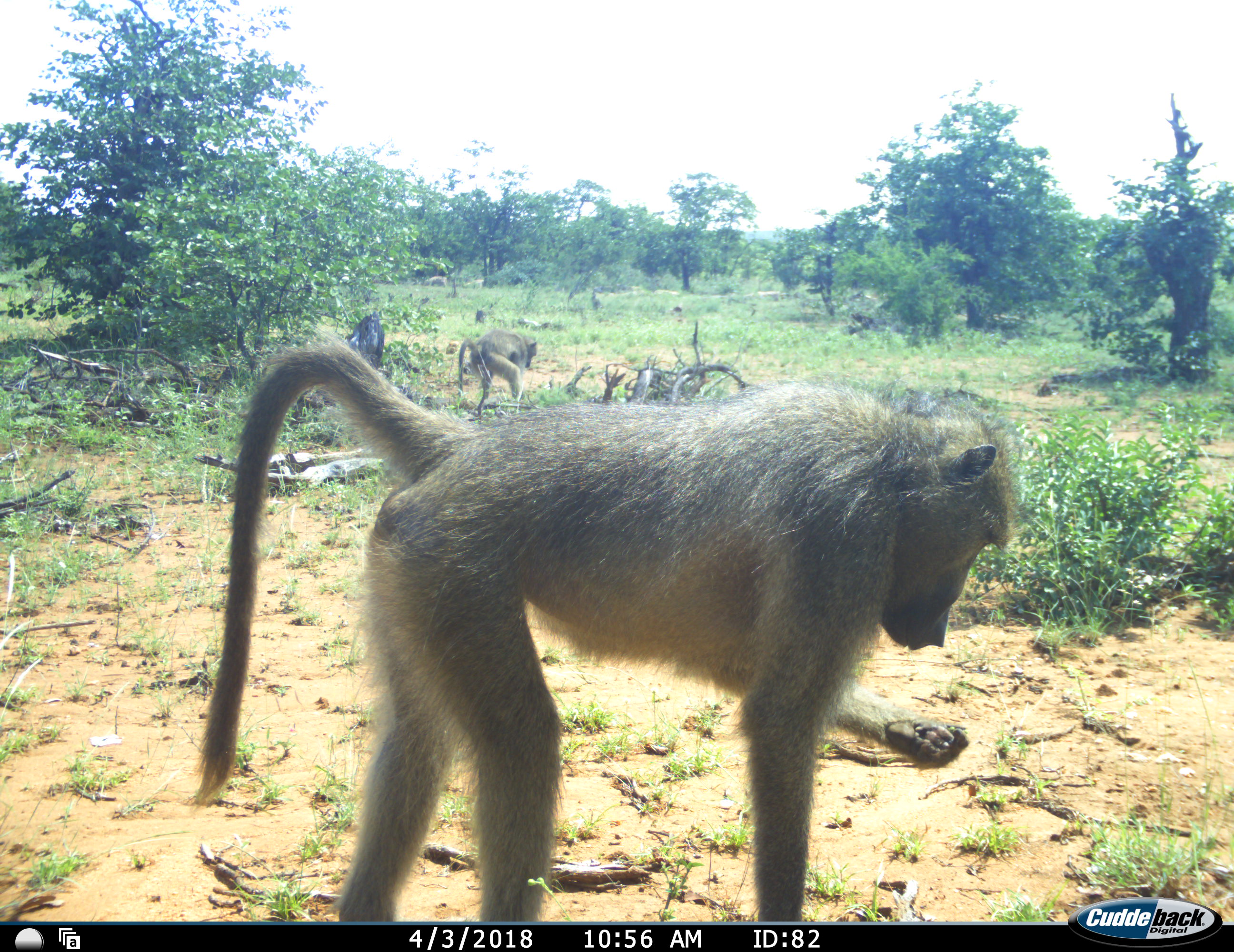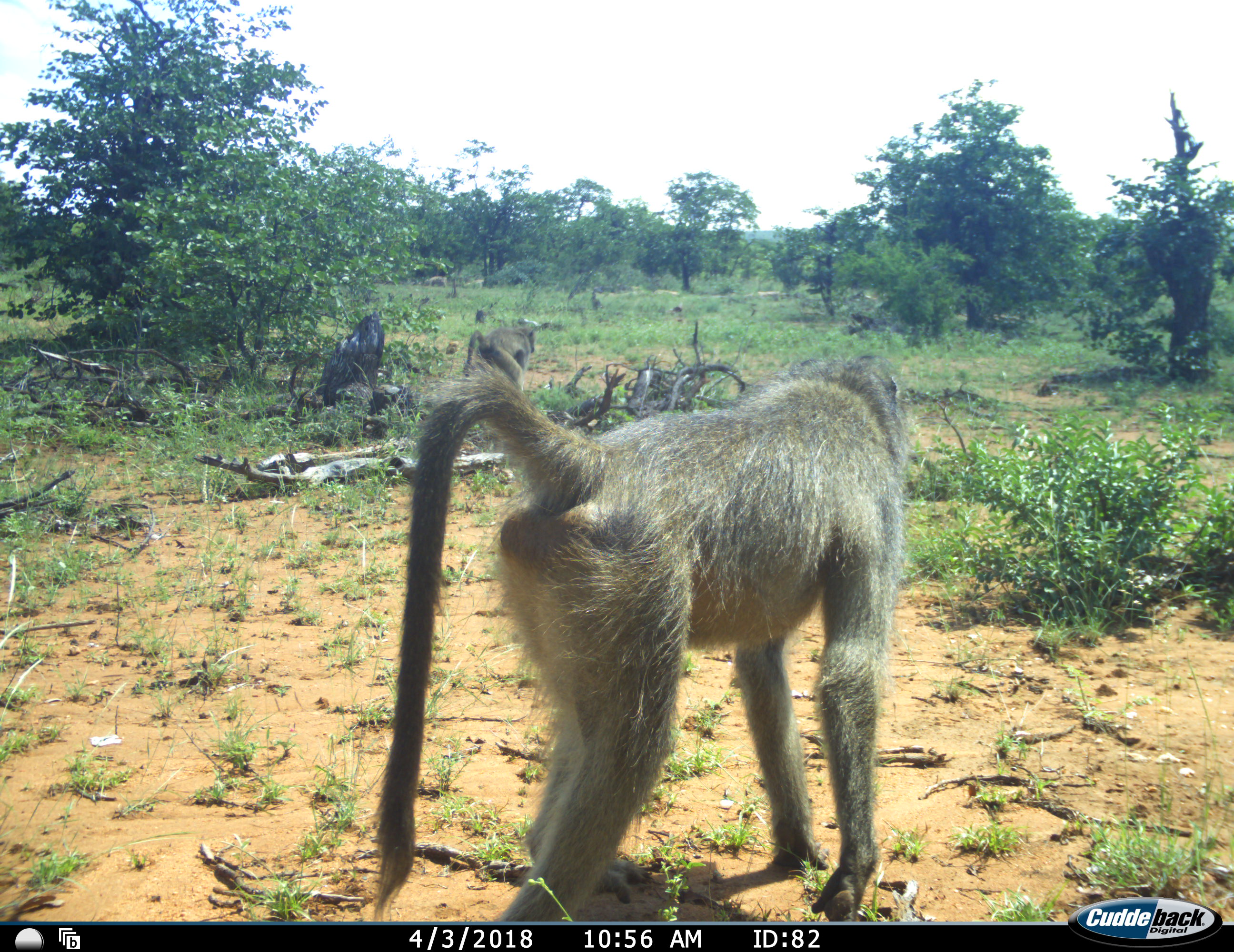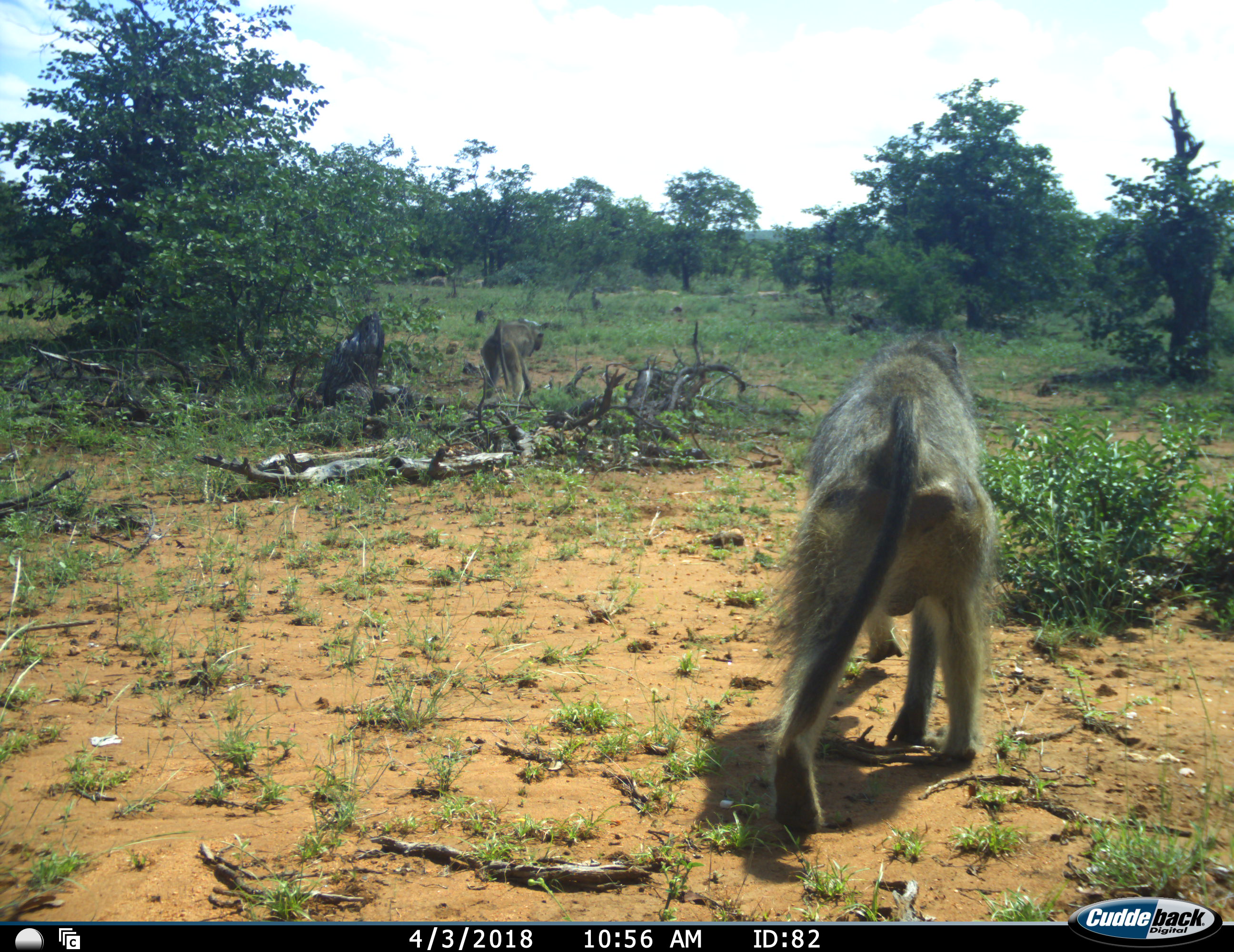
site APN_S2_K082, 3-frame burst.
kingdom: Animalia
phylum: Chordata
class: Mammalia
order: Primates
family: Cercopithecidae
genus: Papio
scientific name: Papio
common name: baboon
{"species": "baboon (Papio)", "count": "2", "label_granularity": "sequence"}